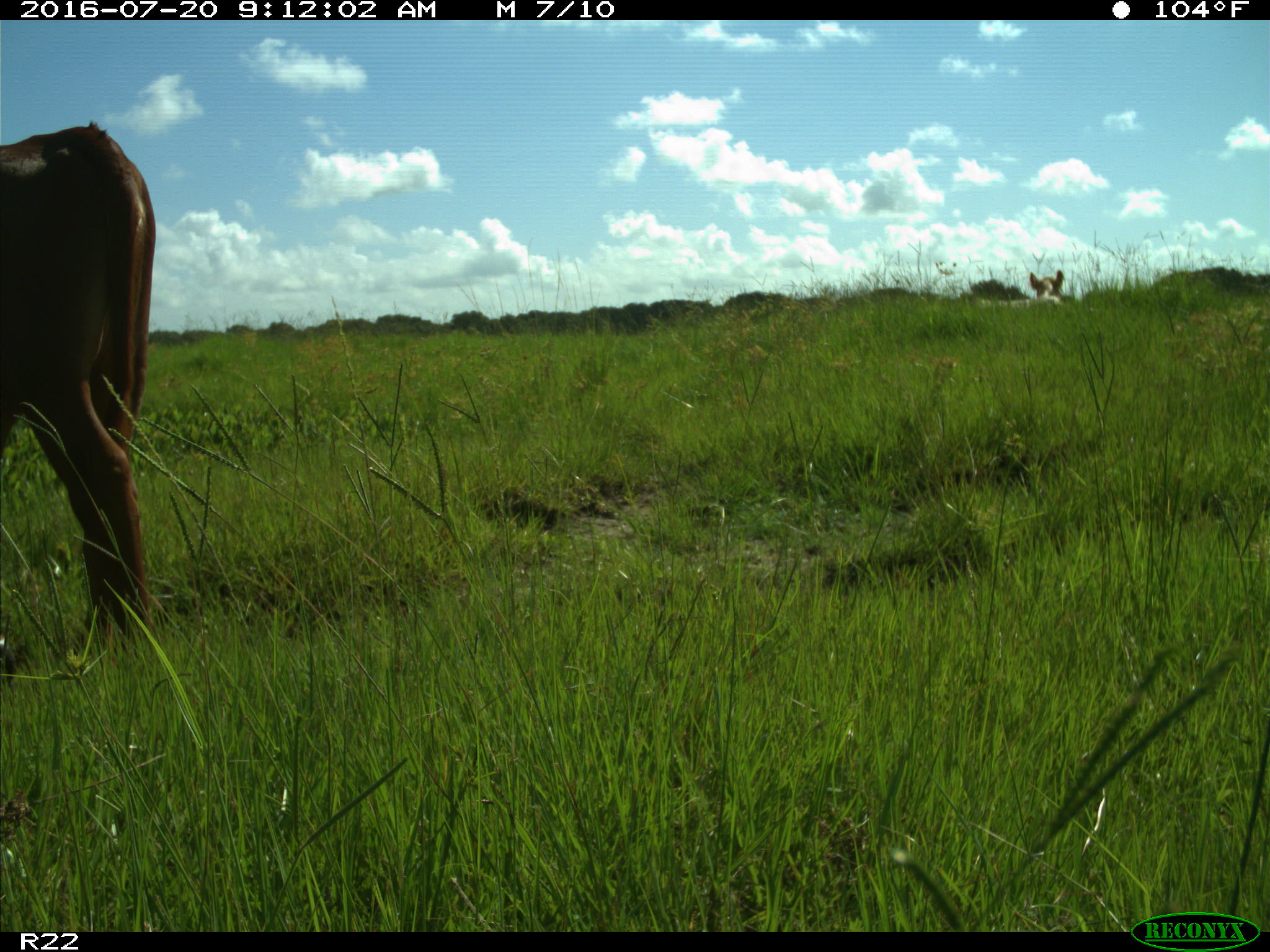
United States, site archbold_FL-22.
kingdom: Animalia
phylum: Chordata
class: Mammalia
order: Artiodactyla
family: Bovidae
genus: Bos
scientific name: Bos taurus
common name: domestic cow